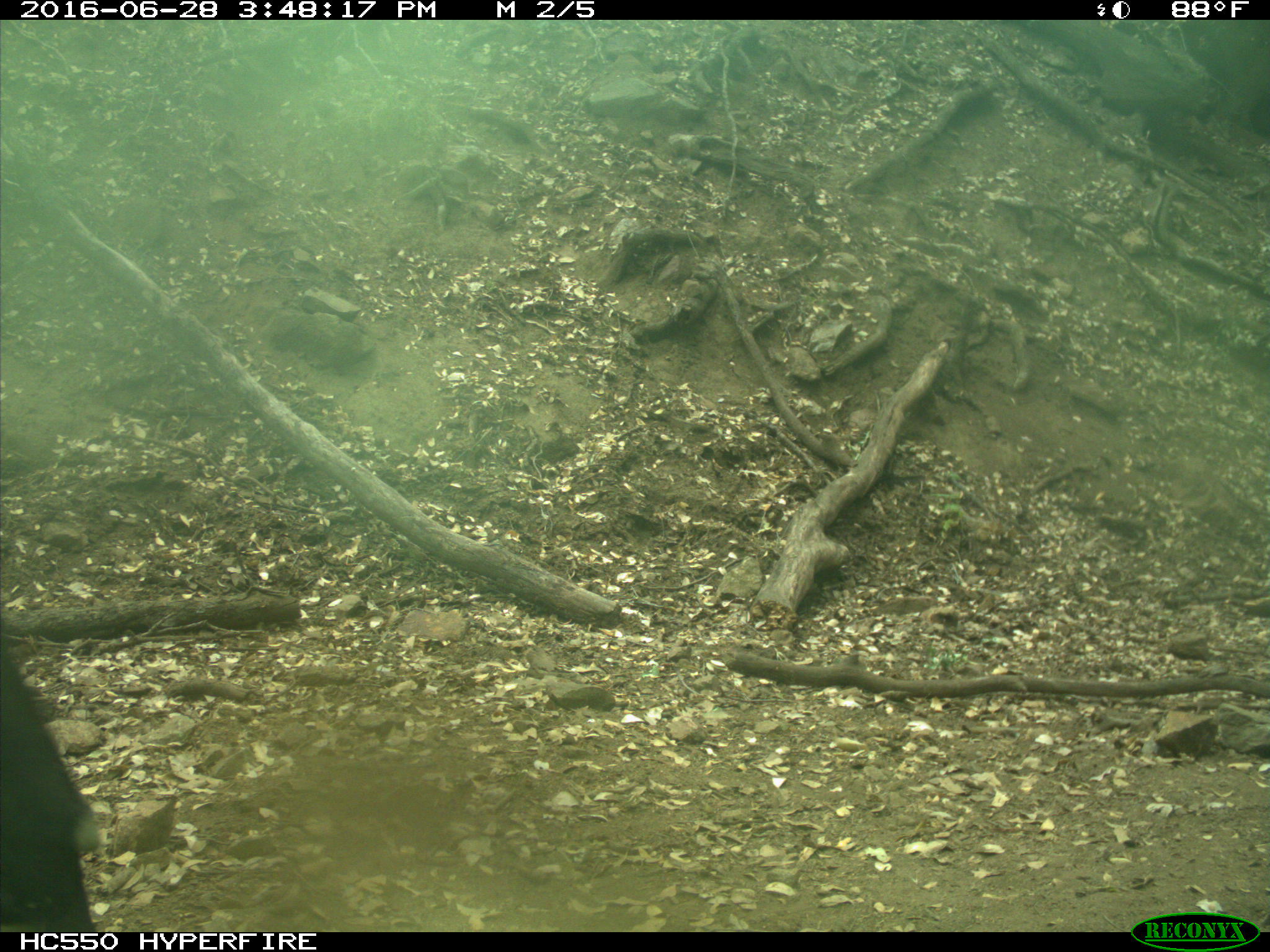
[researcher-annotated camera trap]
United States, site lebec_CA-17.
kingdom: Animalia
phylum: Chordata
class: Mammalia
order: Artiodactyla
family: Bovidae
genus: Bos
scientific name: Bos taurus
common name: domestic cow